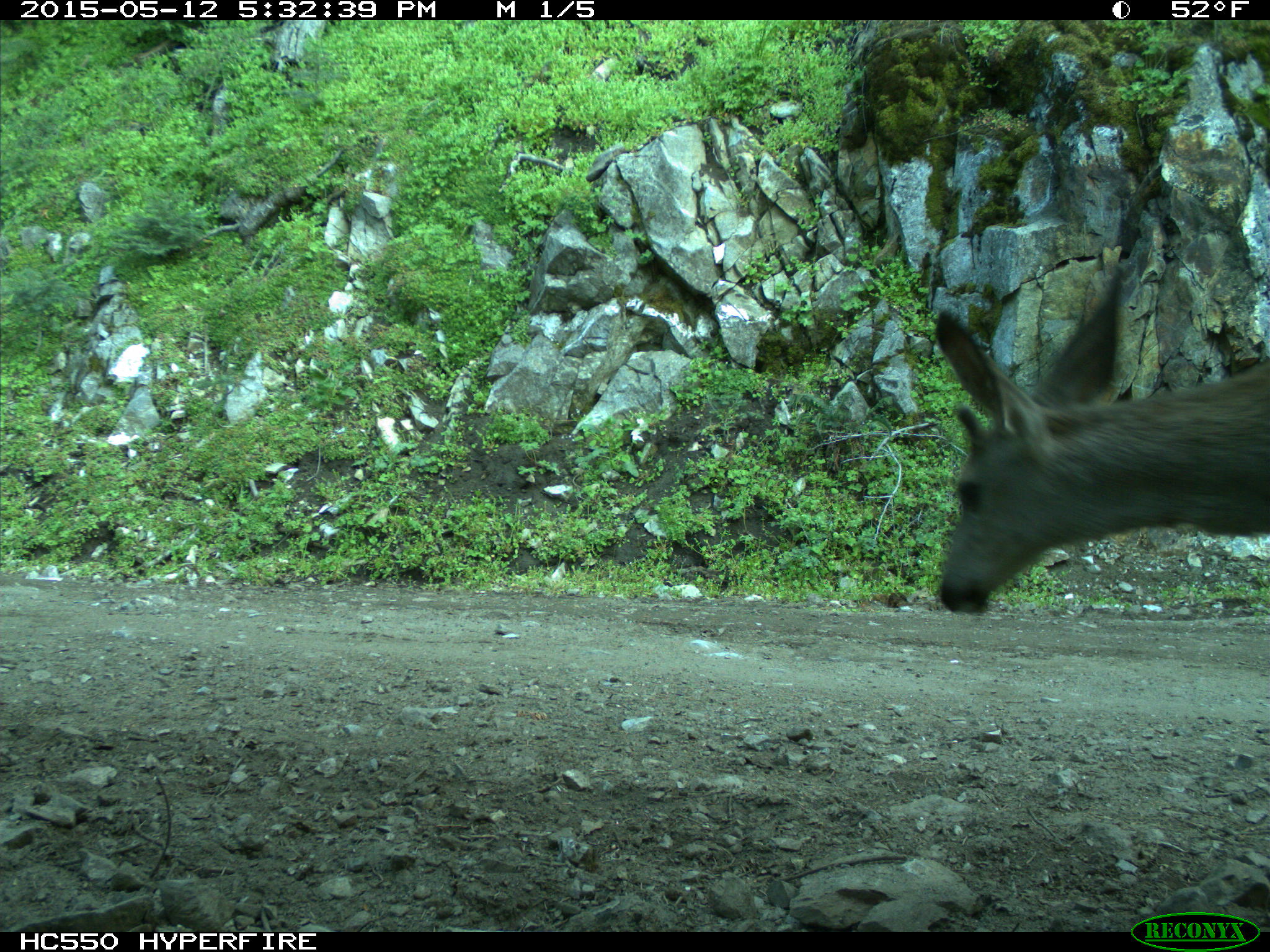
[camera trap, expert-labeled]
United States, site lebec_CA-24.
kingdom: Animalia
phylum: Chordata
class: Mammalia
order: Artiodactyla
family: Cervidae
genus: Odocoileus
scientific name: Odocoileus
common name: deer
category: unidentified deer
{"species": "unidentified deer (deer) (Odocoileus)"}